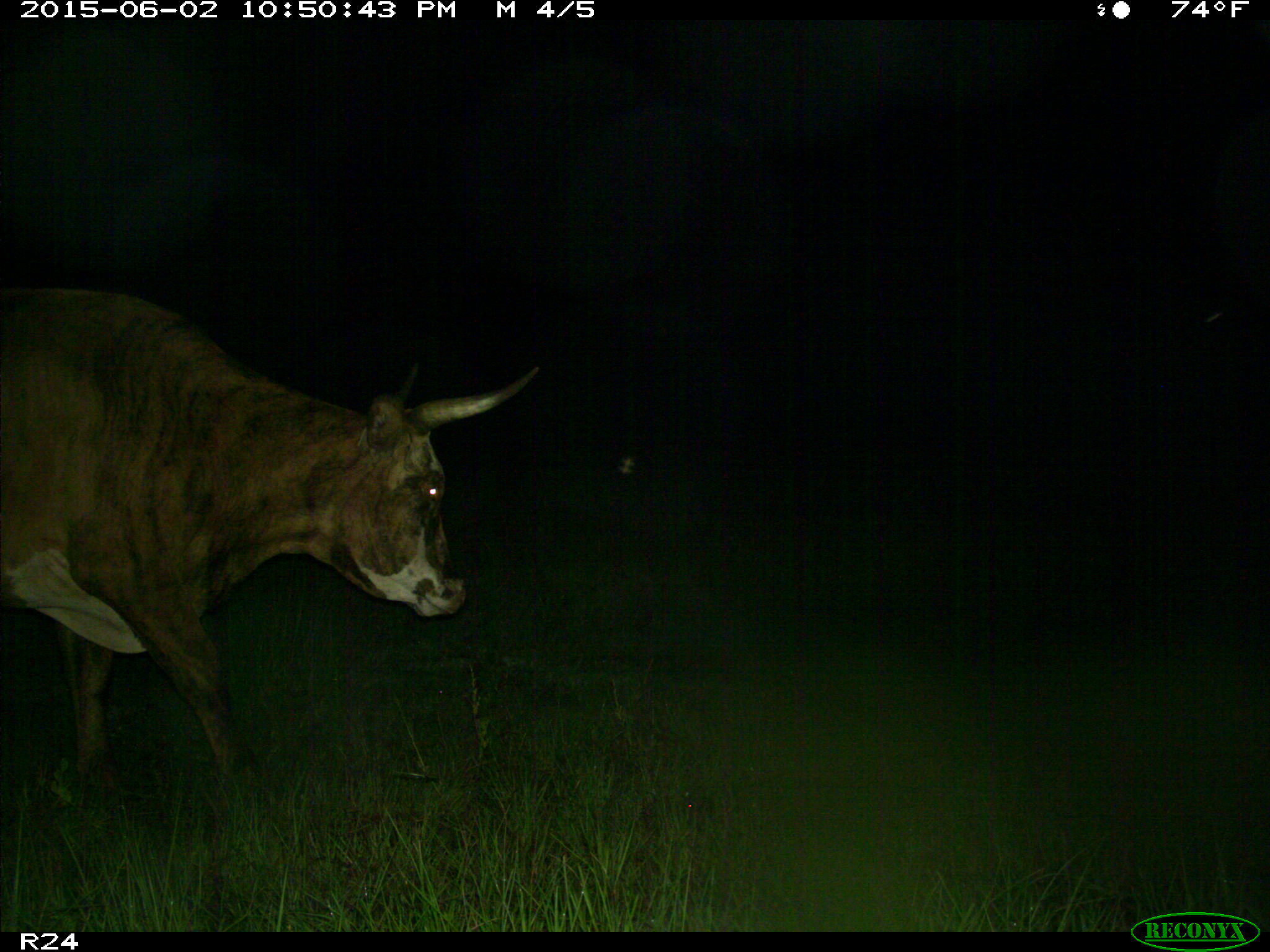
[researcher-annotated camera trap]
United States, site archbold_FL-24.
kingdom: Animalia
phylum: Chordata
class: Mammalia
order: Artiodactyla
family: Bovidae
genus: Bos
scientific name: Bos taurus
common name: domestic cow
Bos taurus (domestic cow).